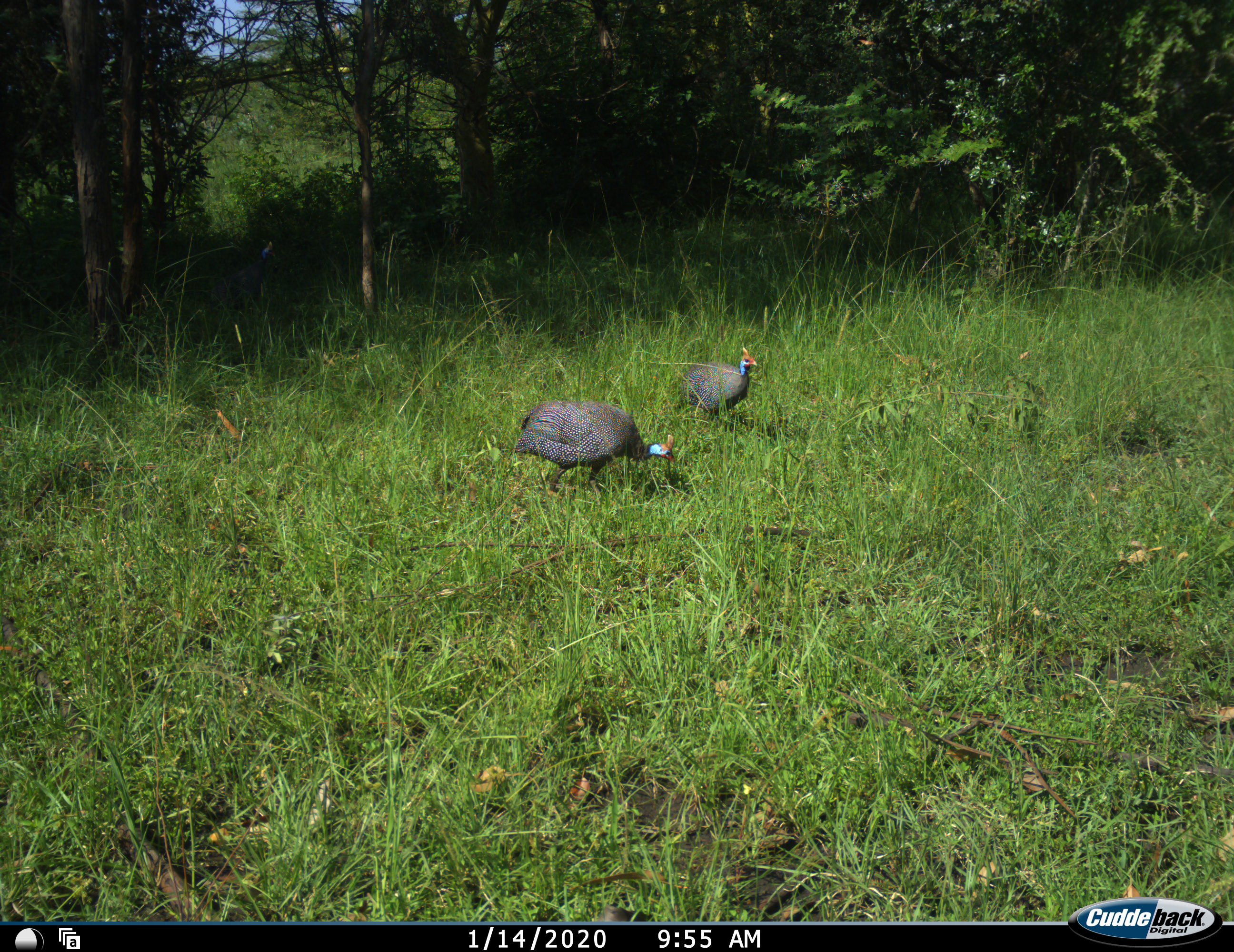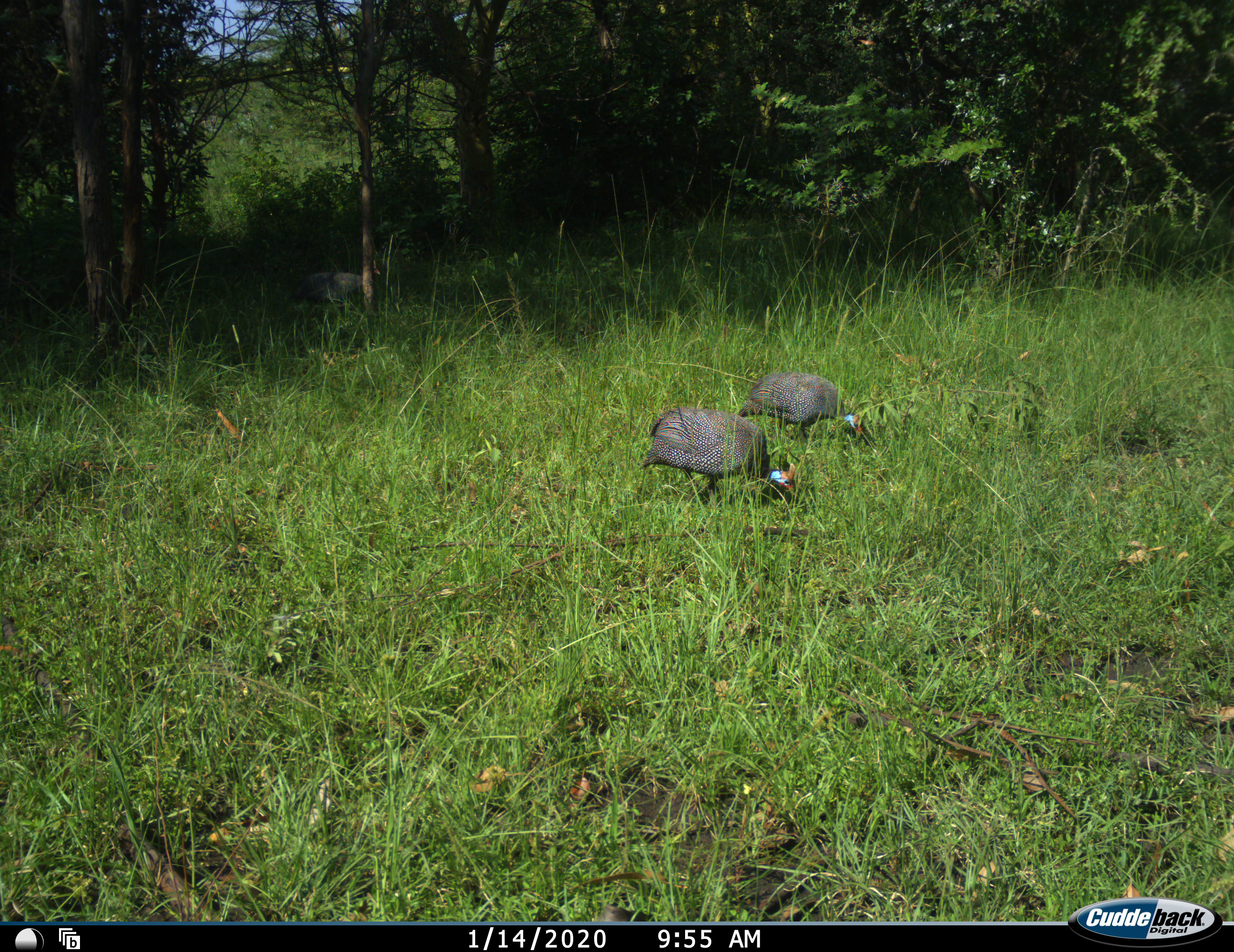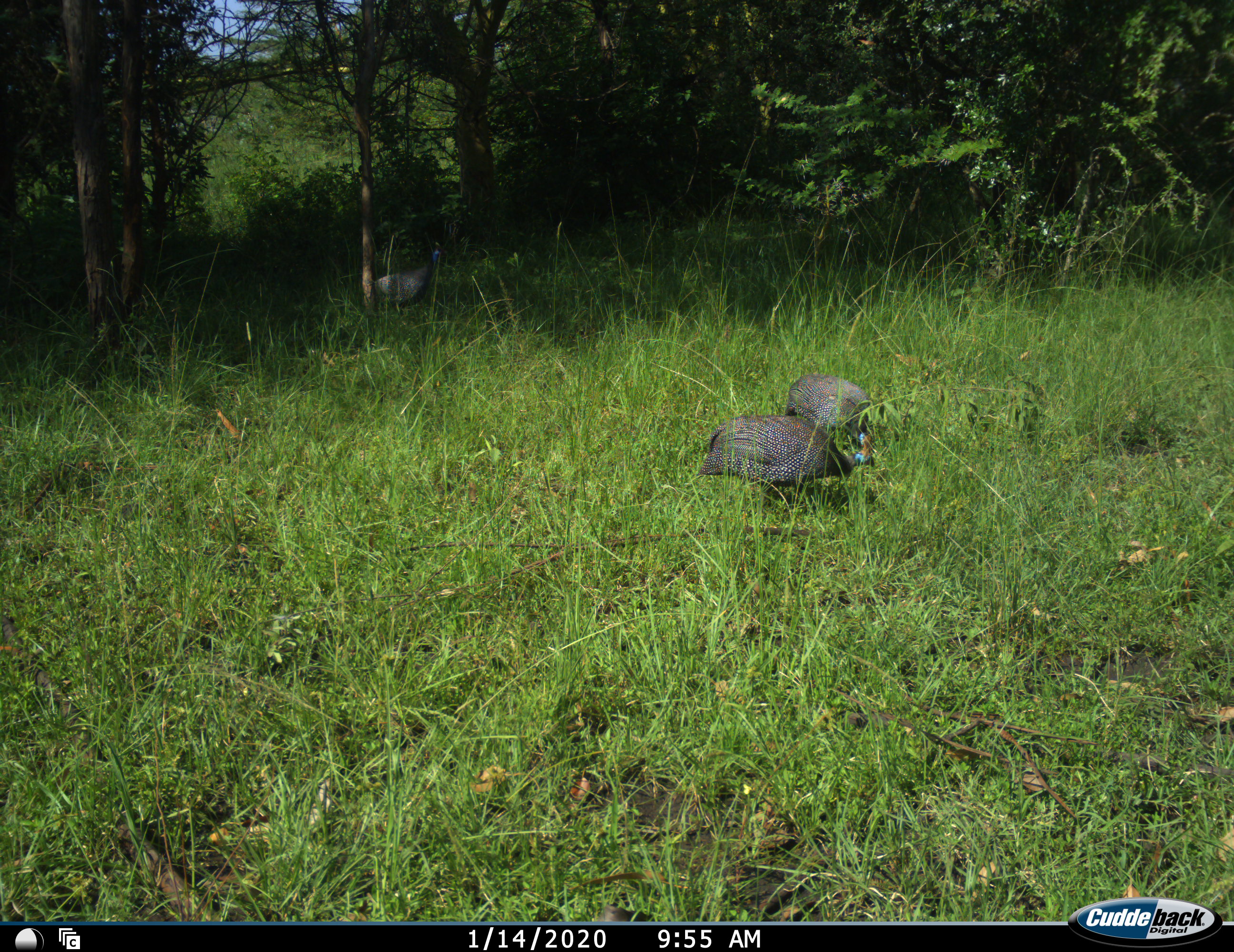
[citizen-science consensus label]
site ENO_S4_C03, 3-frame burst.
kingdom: Animalia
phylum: Chordata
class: Aves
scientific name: Aves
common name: bird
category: birdother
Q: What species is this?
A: Birdother (bird) (Aves).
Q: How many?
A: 3.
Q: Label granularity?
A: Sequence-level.